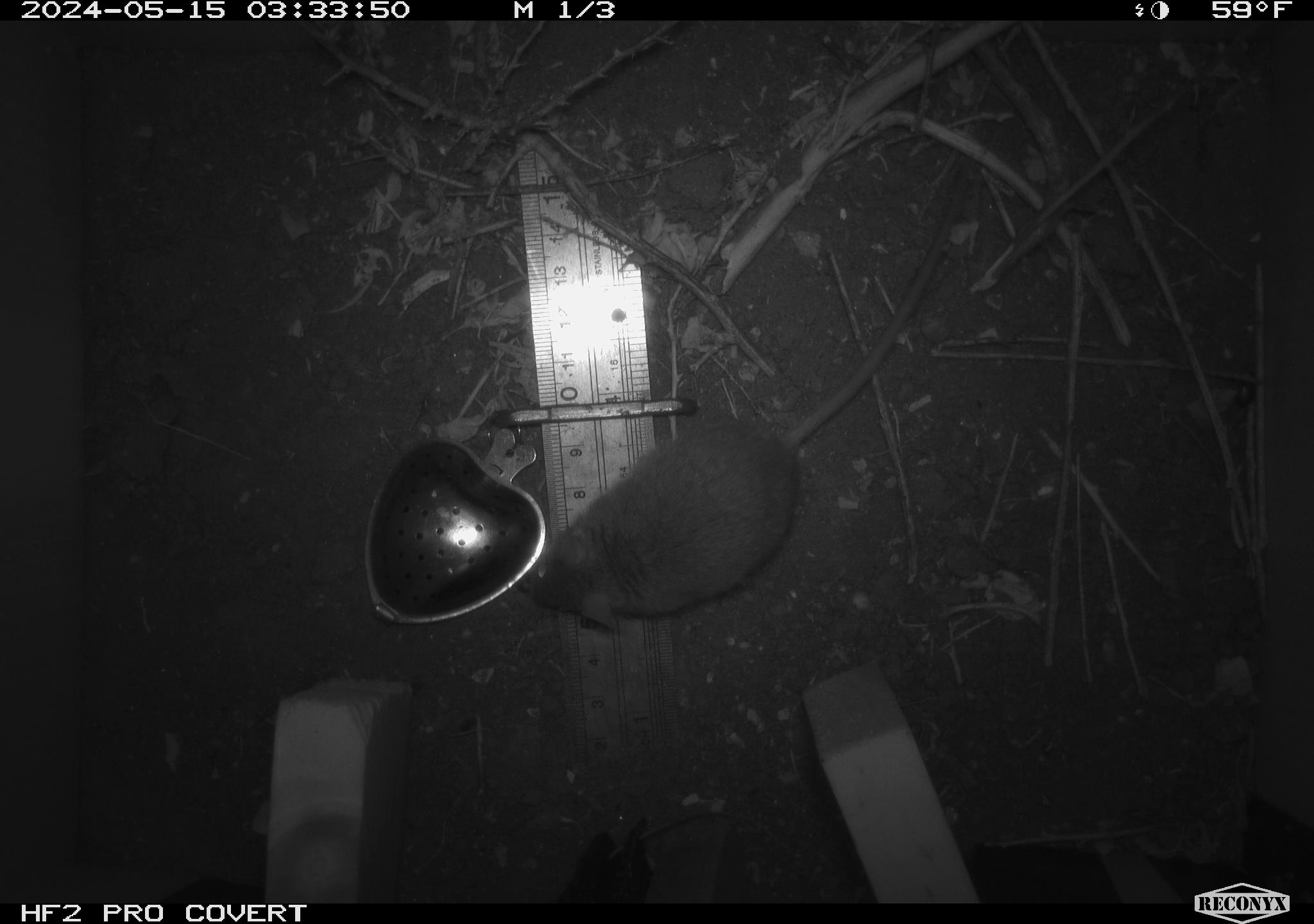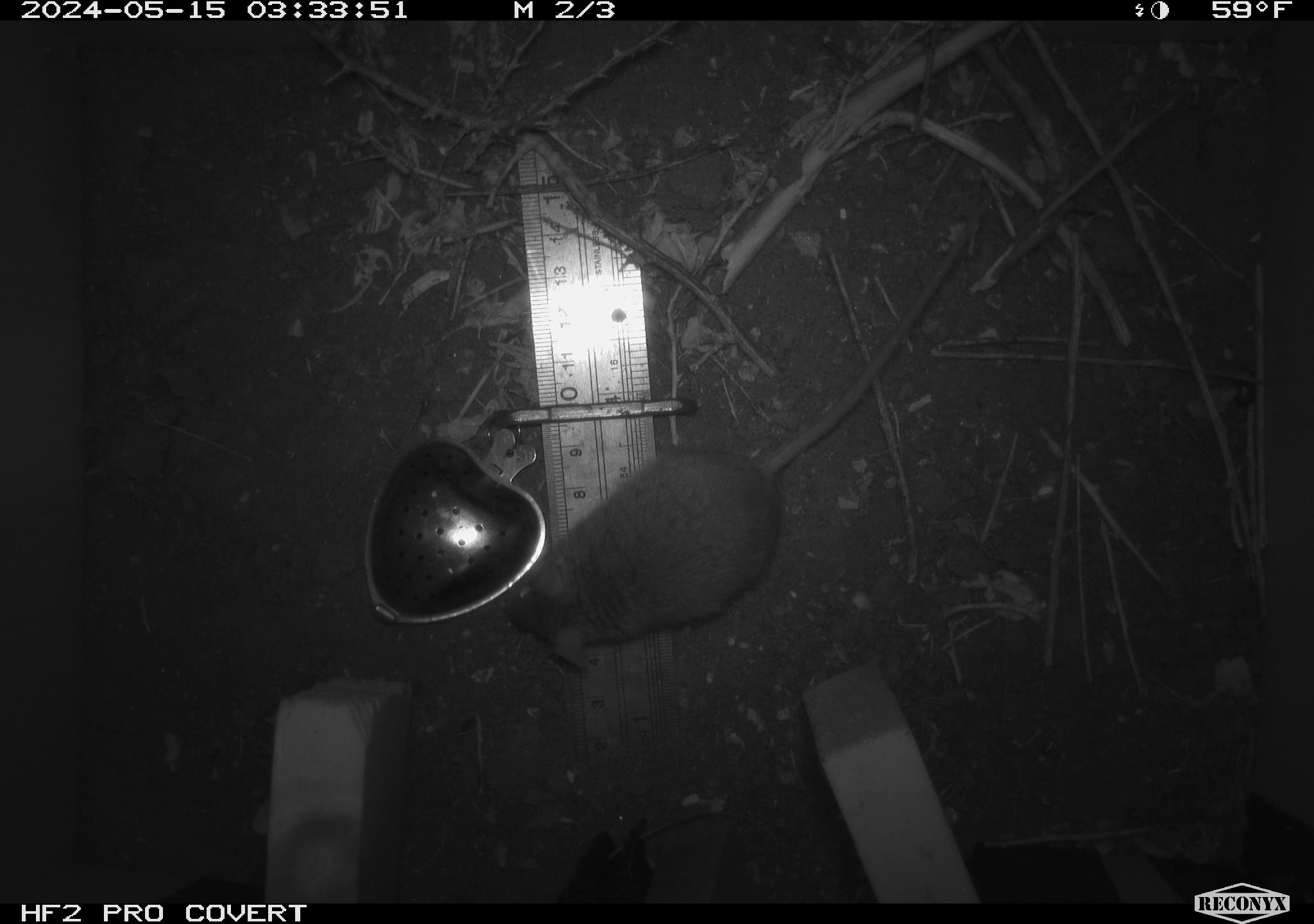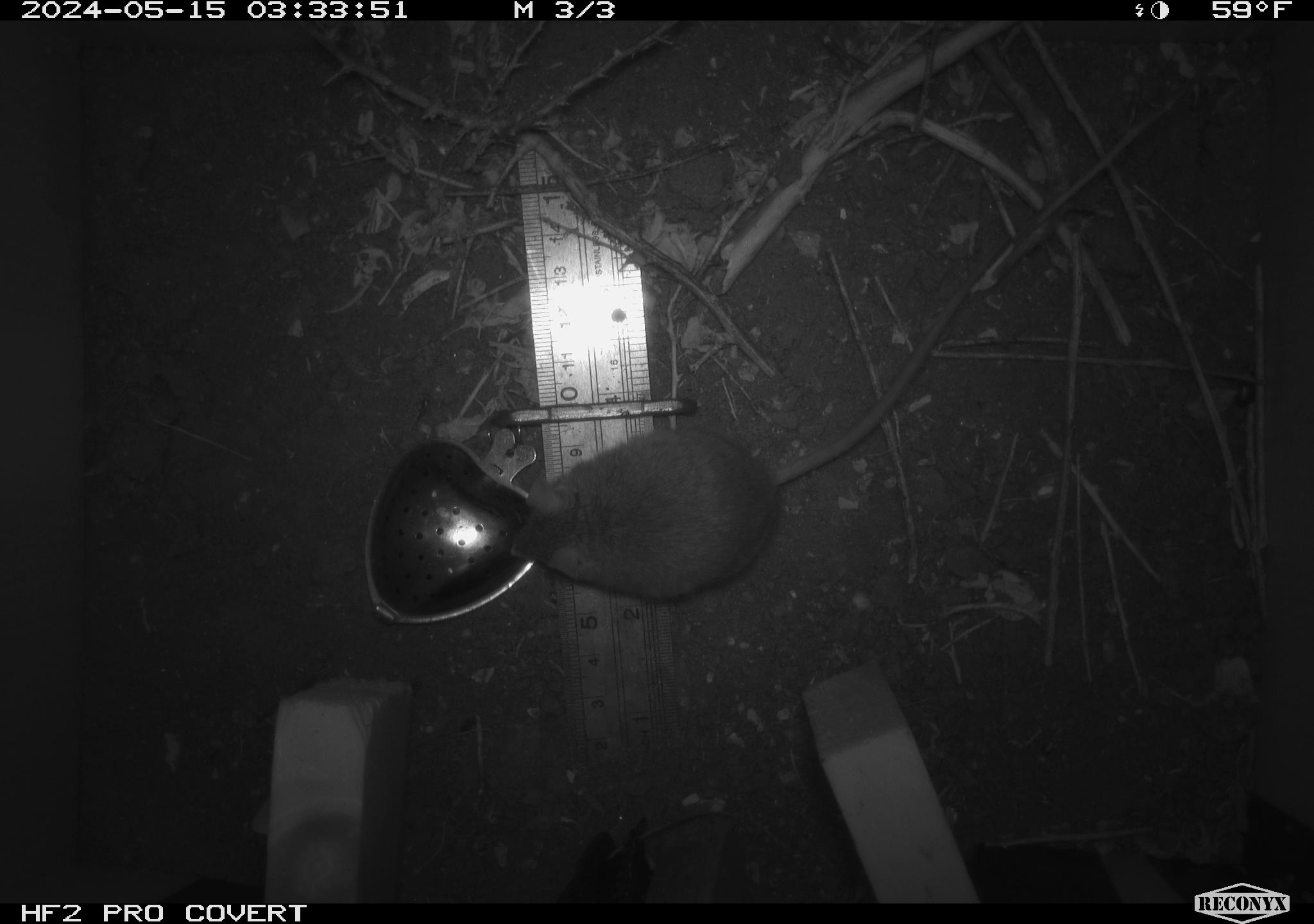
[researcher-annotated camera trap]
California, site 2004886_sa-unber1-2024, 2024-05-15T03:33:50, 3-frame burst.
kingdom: Animalia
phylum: Chordata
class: Mammalia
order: Rodentia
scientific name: Rodentia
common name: mouse species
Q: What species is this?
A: Mouse species (Rodentia).